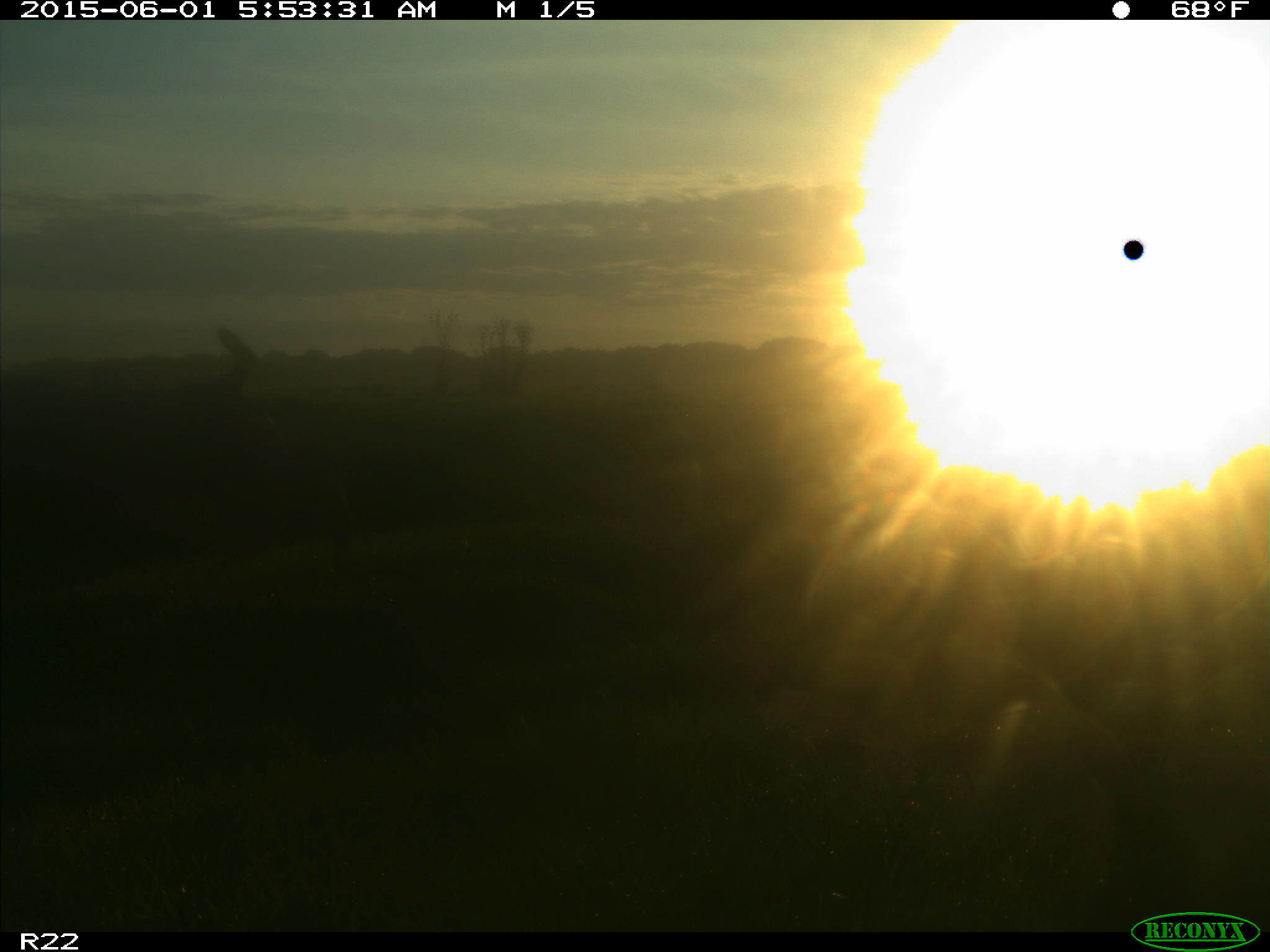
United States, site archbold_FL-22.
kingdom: Animalia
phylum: Chordata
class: Mammalia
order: Artiodactyla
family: Bovidae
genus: Bos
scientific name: Bos taurus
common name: domestic cow